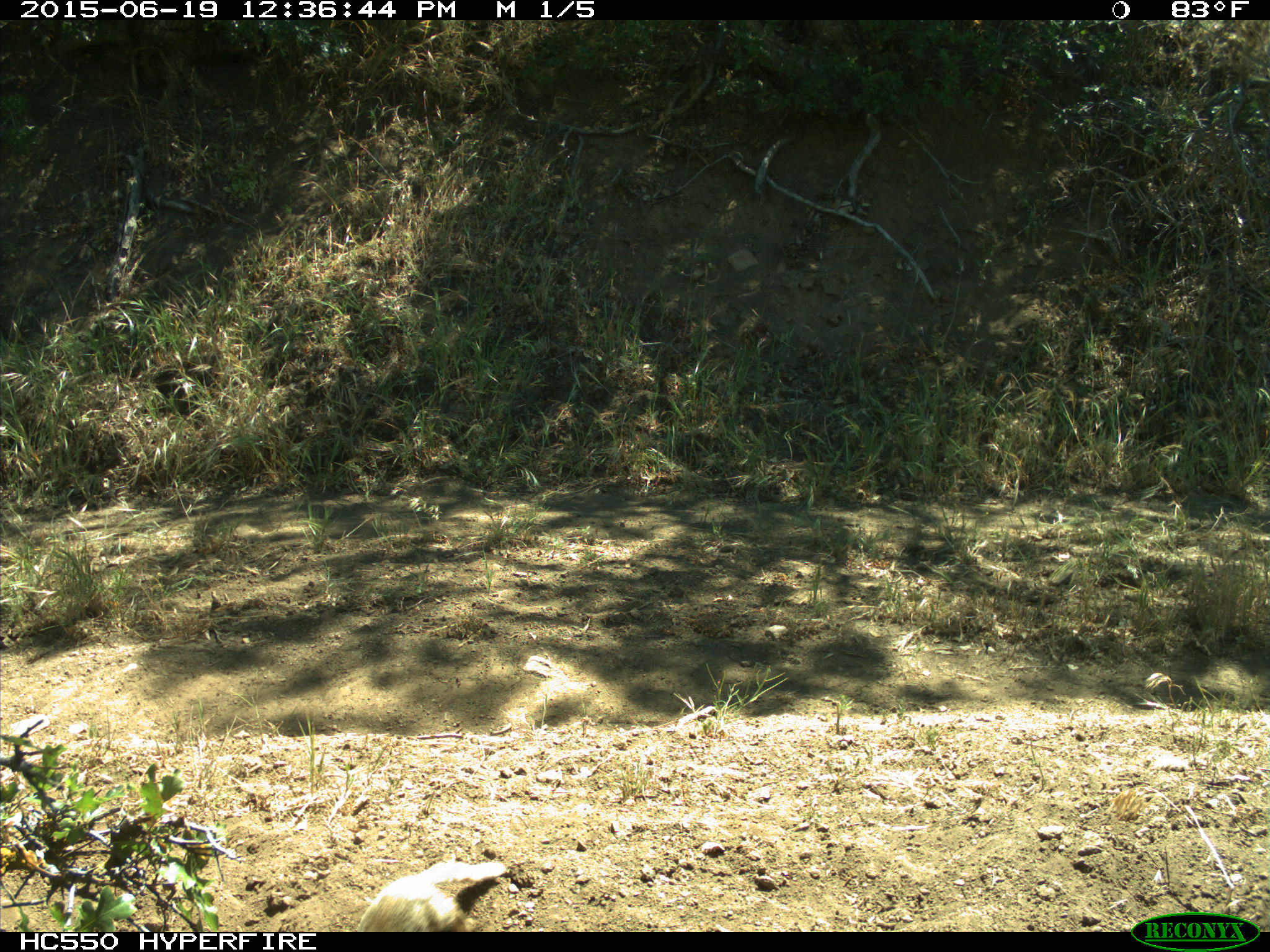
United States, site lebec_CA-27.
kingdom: Animalia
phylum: Chordata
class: Mammalia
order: Rodentia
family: Sciuridae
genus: Otospermophilus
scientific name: Otospermophilus beecheyi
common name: california ground squirrel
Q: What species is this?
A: Otospermophilus beecheyi (california ground squirrel).